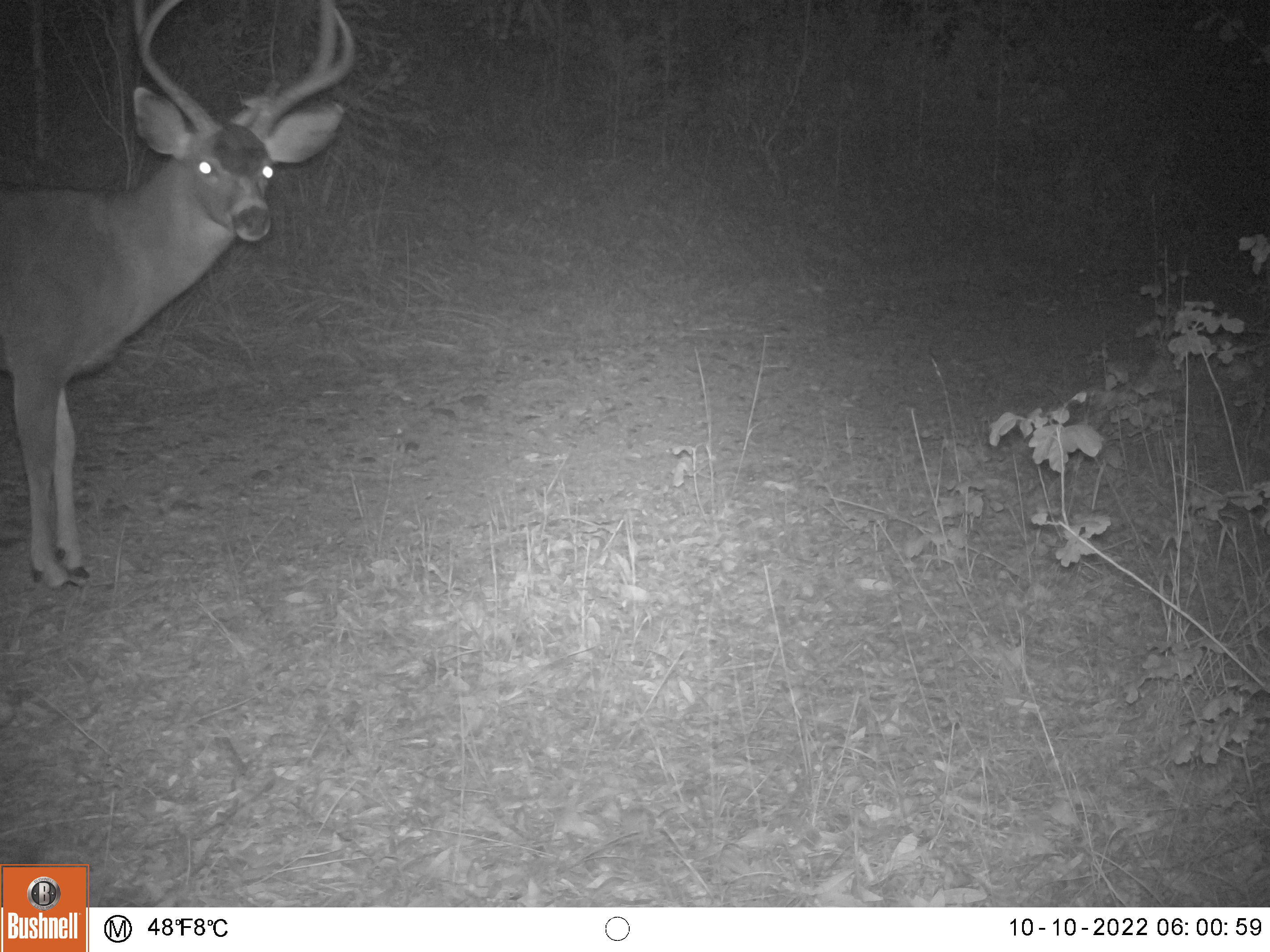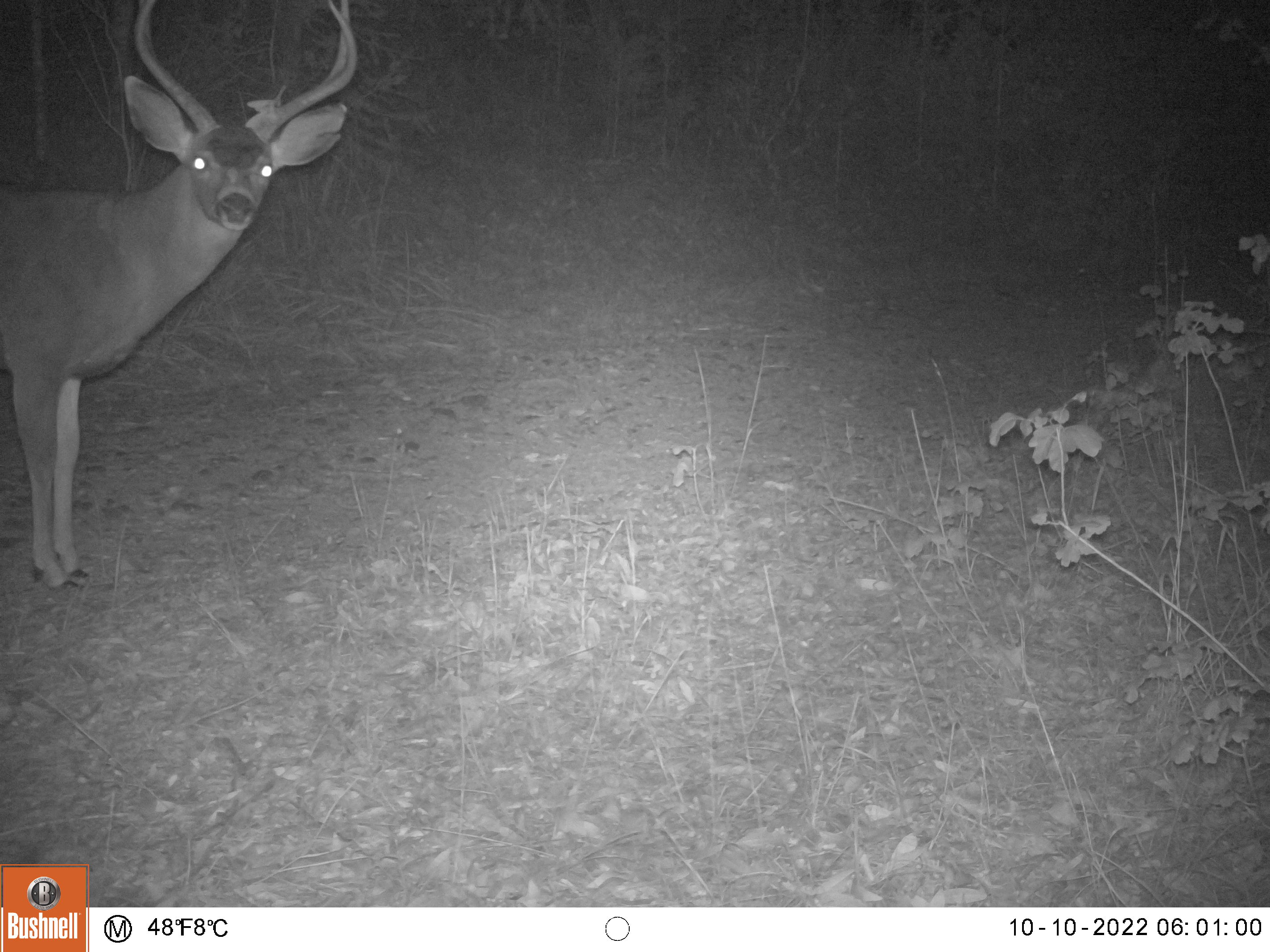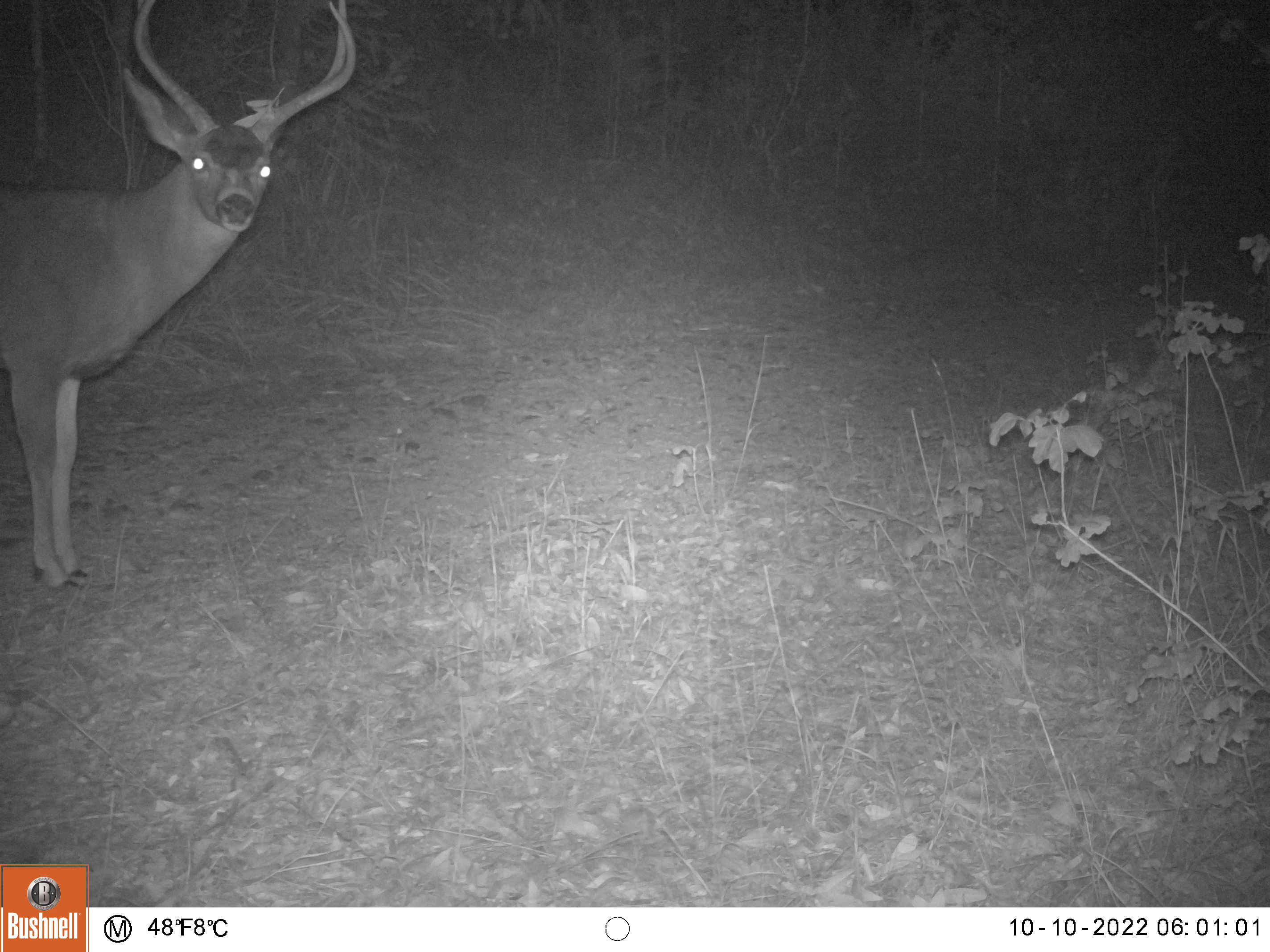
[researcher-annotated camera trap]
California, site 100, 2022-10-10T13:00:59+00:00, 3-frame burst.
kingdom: Animalia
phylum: Chordata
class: Mammalia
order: Artiodactyla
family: Cervidae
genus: Odocoileus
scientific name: Odocoileus hemionus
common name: mule deer